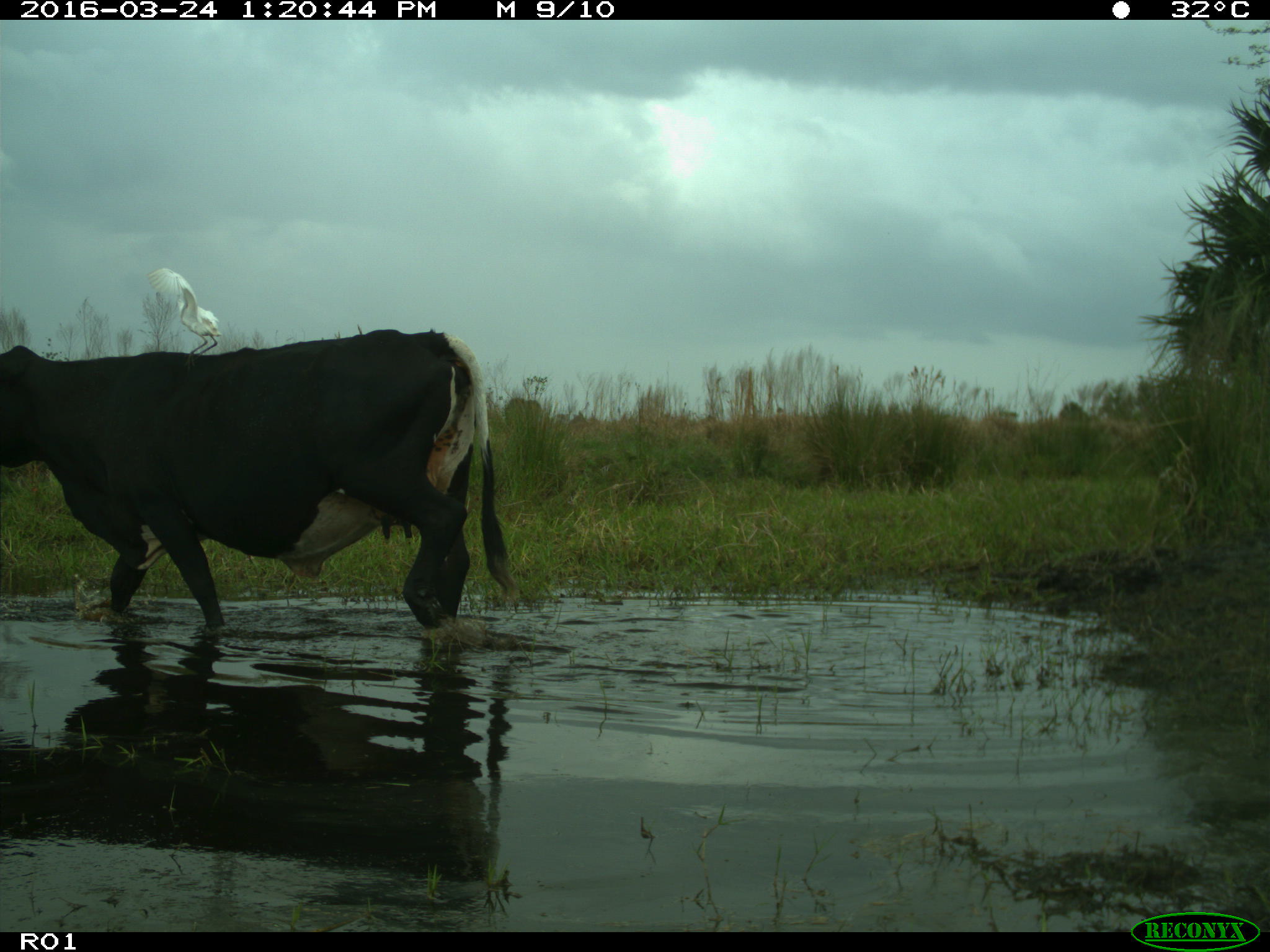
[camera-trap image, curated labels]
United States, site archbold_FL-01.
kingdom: Animalia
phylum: Chordata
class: Mammalia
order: Artiodactyla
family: Bovidae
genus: Bos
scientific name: Bos taurus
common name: domestic cow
Bos taurus (domestic cow).